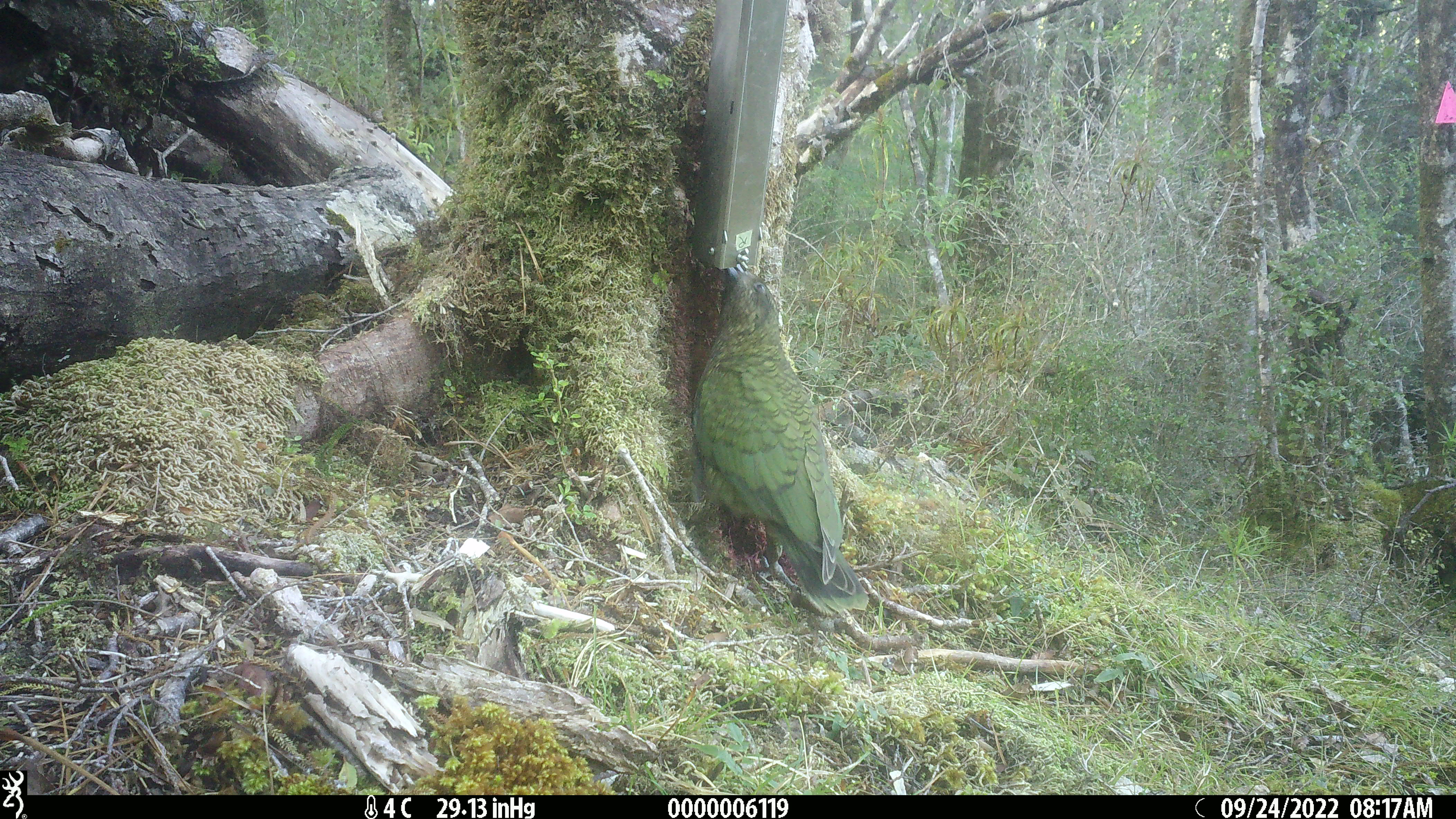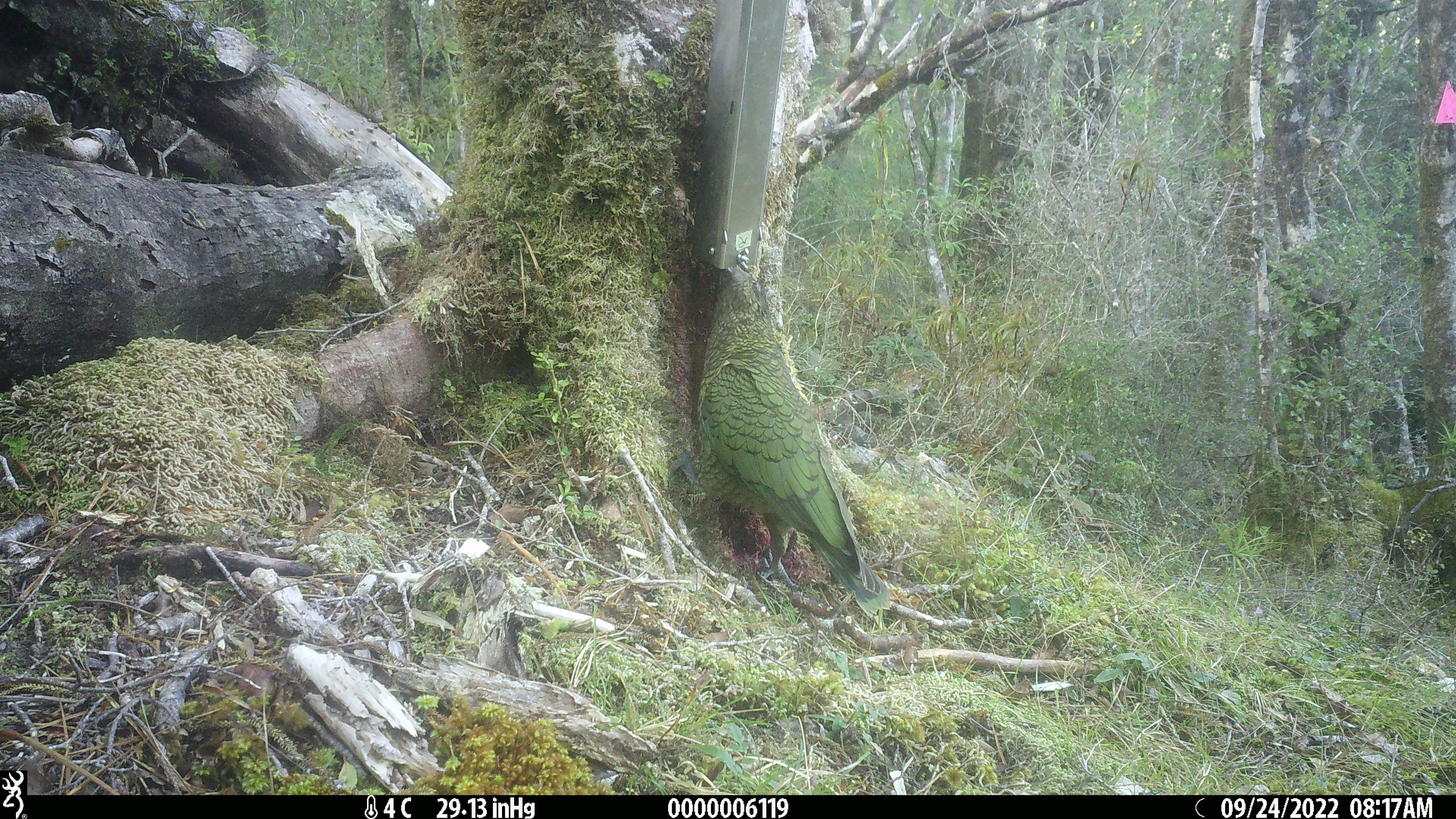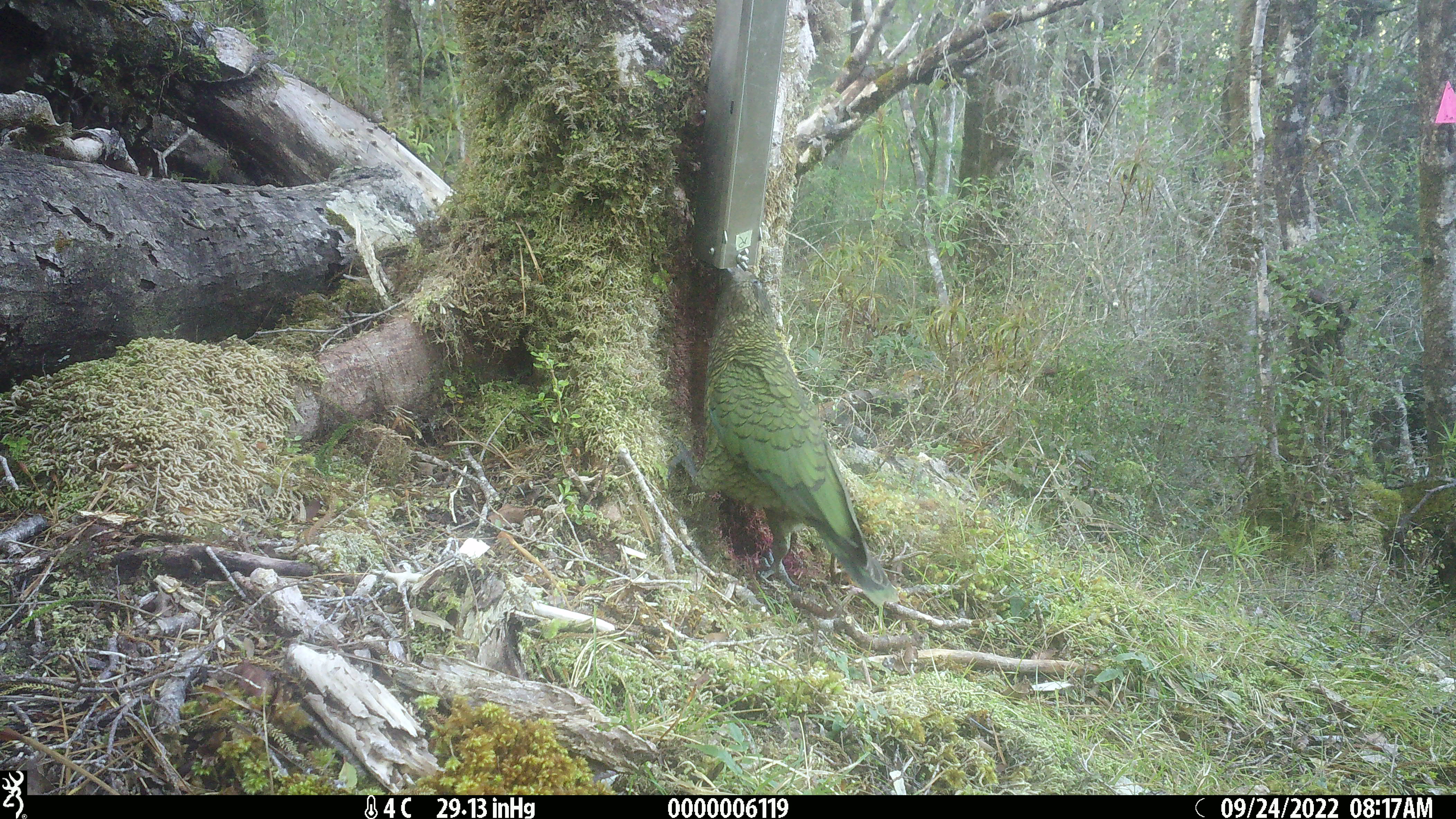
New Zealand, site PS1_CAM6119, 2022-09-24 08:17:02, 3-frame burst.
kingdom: Animalia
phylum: Chordata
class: Aves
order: Psittaciformes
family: Strigopidae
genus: Nestor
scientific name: Nestor notabilis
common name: kea